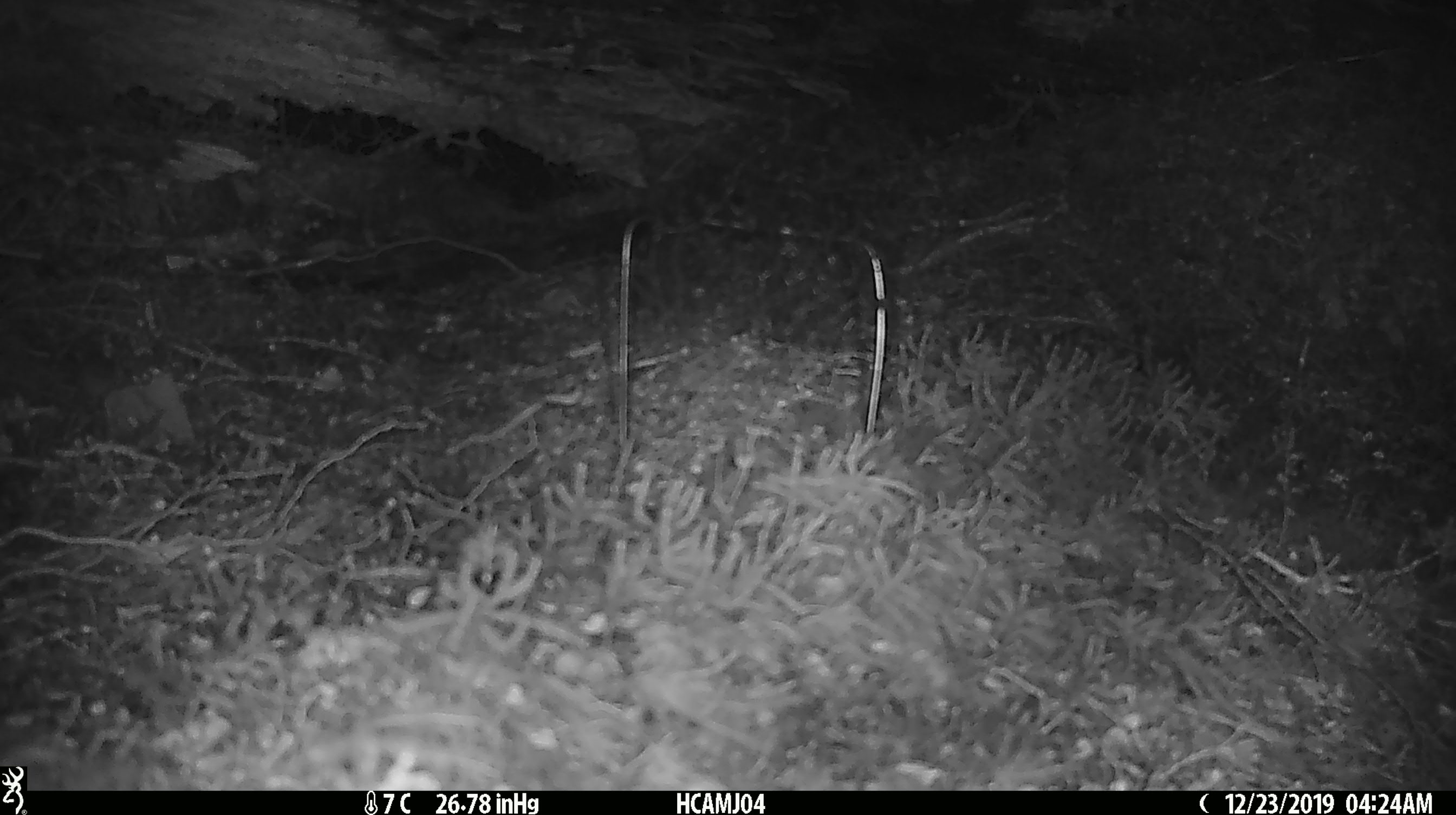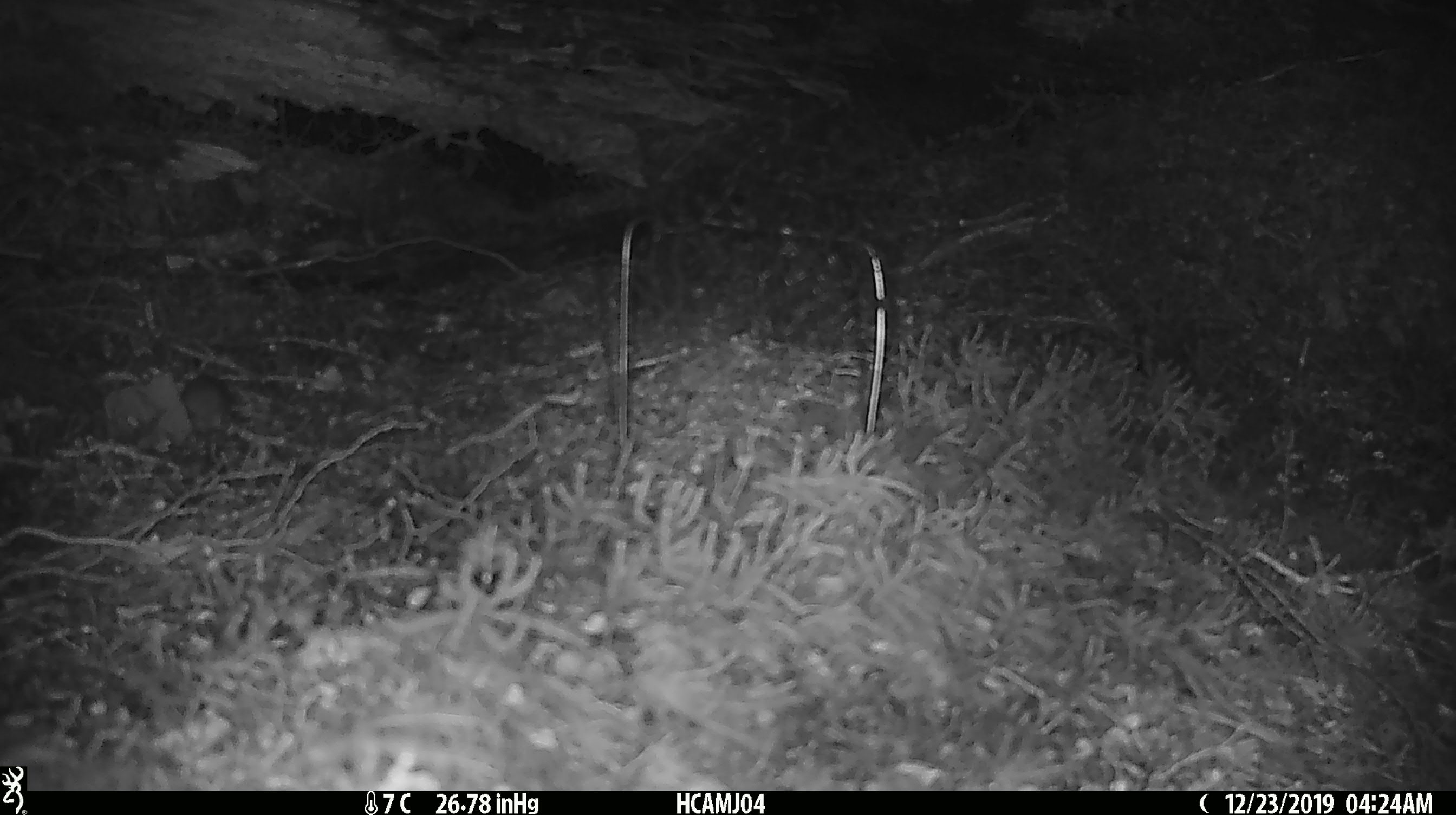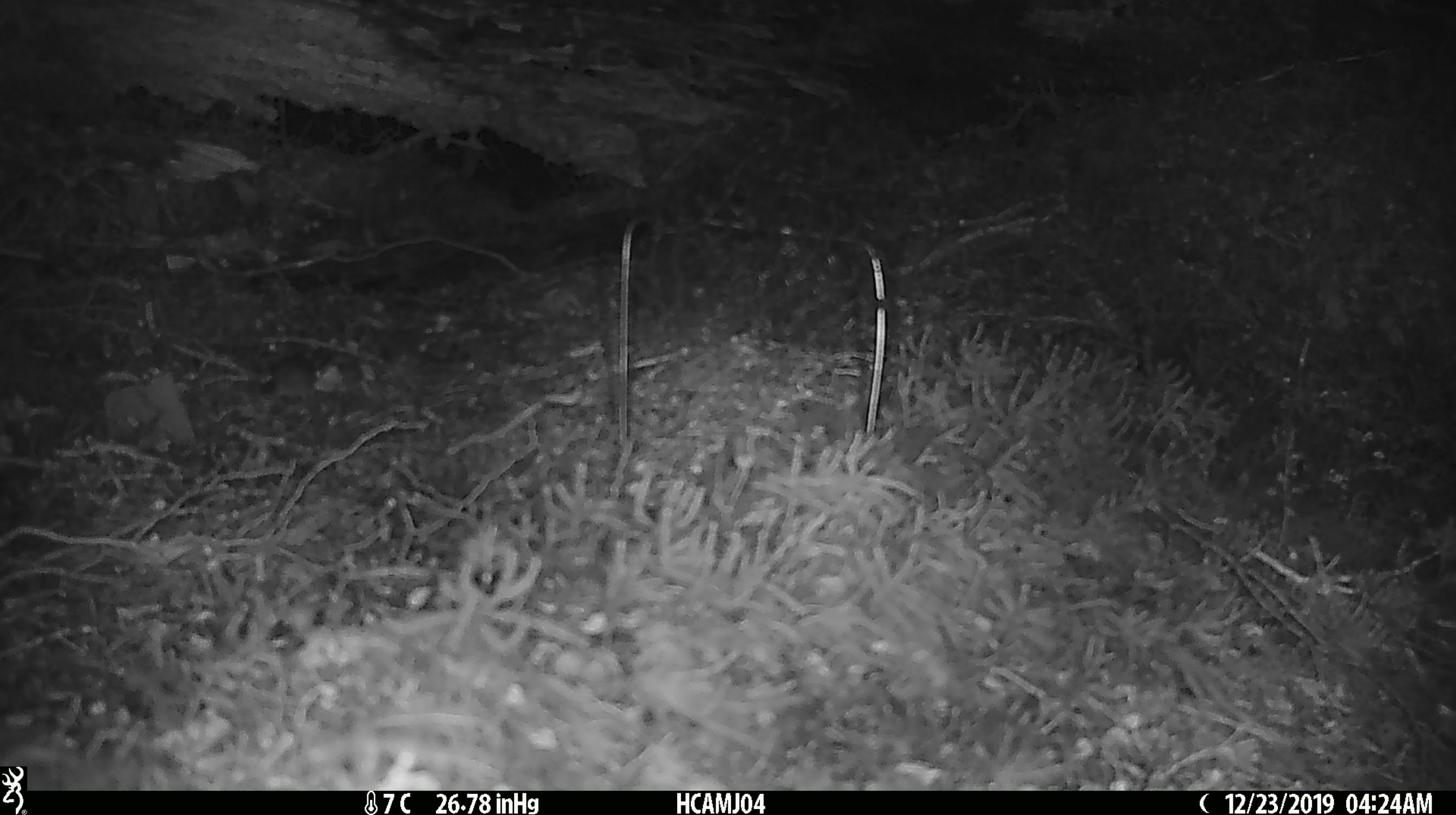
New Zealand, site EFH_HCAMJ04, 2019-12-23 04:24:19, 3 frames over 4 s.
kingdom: Animalia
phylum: Chordata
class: Mammalia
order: Rodentia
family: Muridae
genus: Mus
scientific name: Mus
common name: mouse